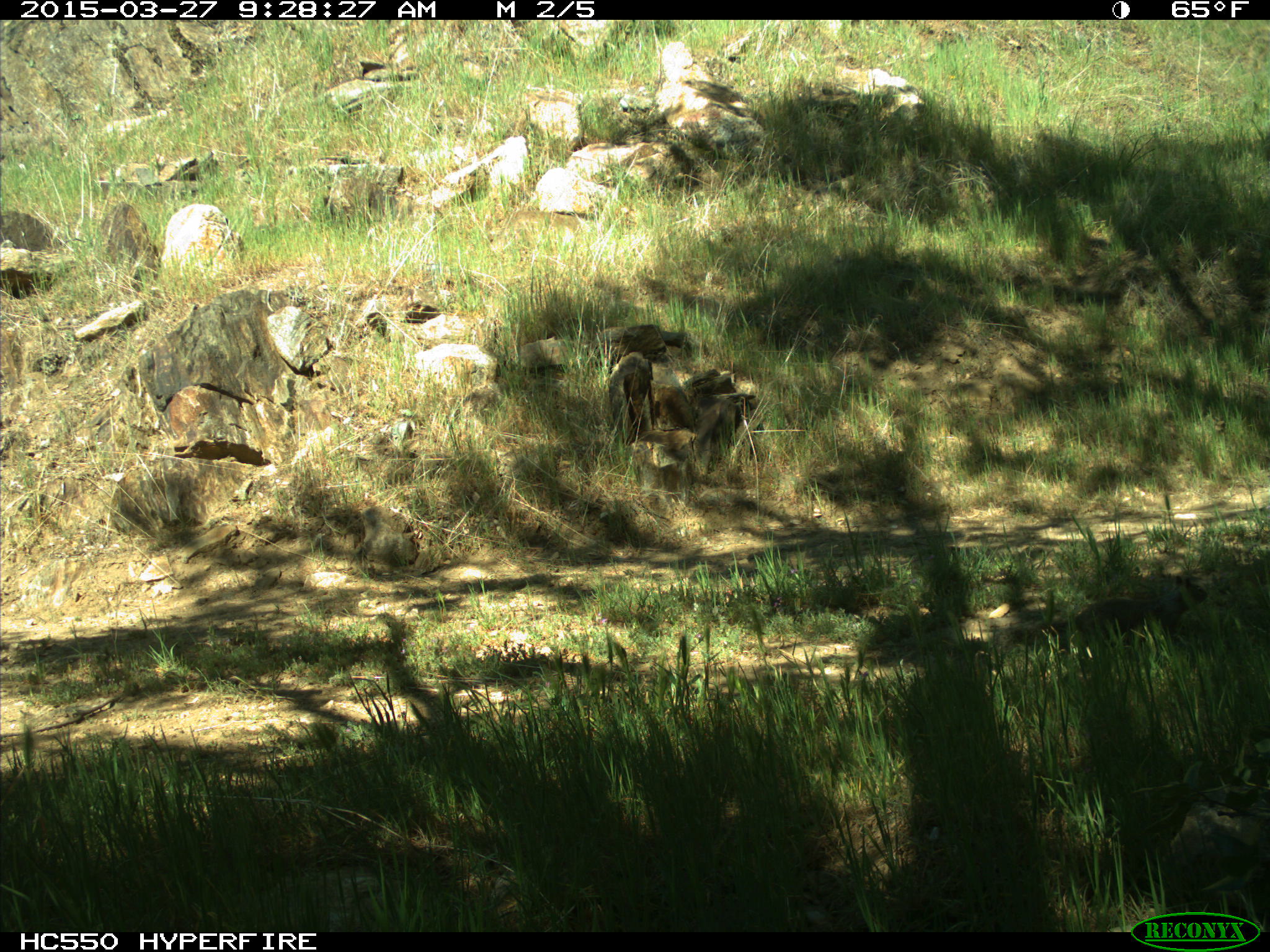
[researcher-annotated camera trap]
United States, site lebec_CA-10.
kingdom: Animalia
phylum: Chordata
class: Mammalia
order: Rodentia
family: Sciuridae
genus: Otospermophilus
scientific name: Otospermophilus beecheyi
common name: california ground squirrel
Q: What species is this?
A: Otospermophilus beecheyi (california ground squirrel).